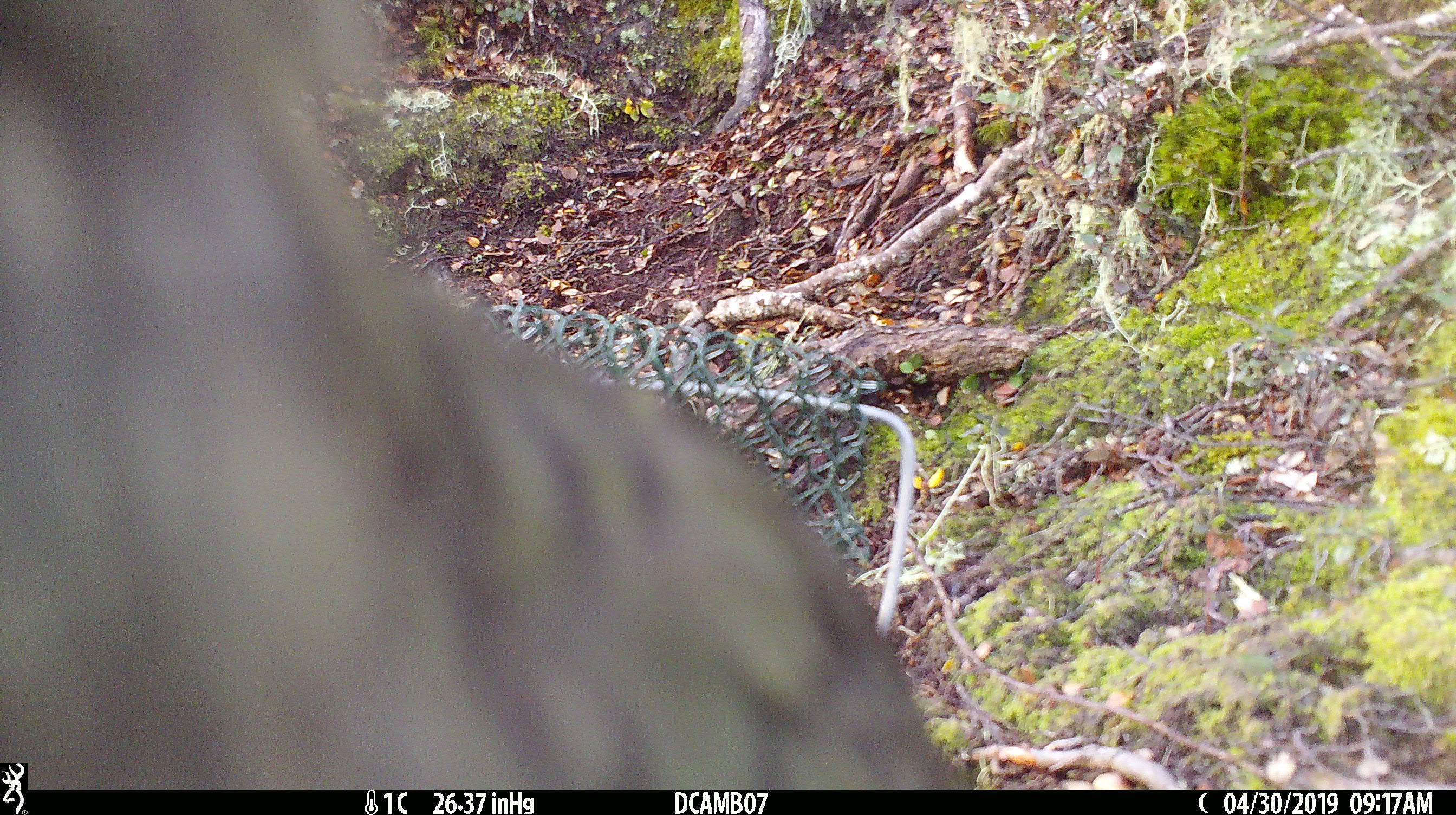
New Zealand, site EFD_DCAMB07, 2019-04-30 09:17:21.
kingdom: Animalia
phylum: Chordata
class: Aves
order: Psittaciformes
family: Strigopidae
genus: Nestor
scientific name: Nestor notabilis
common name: kea